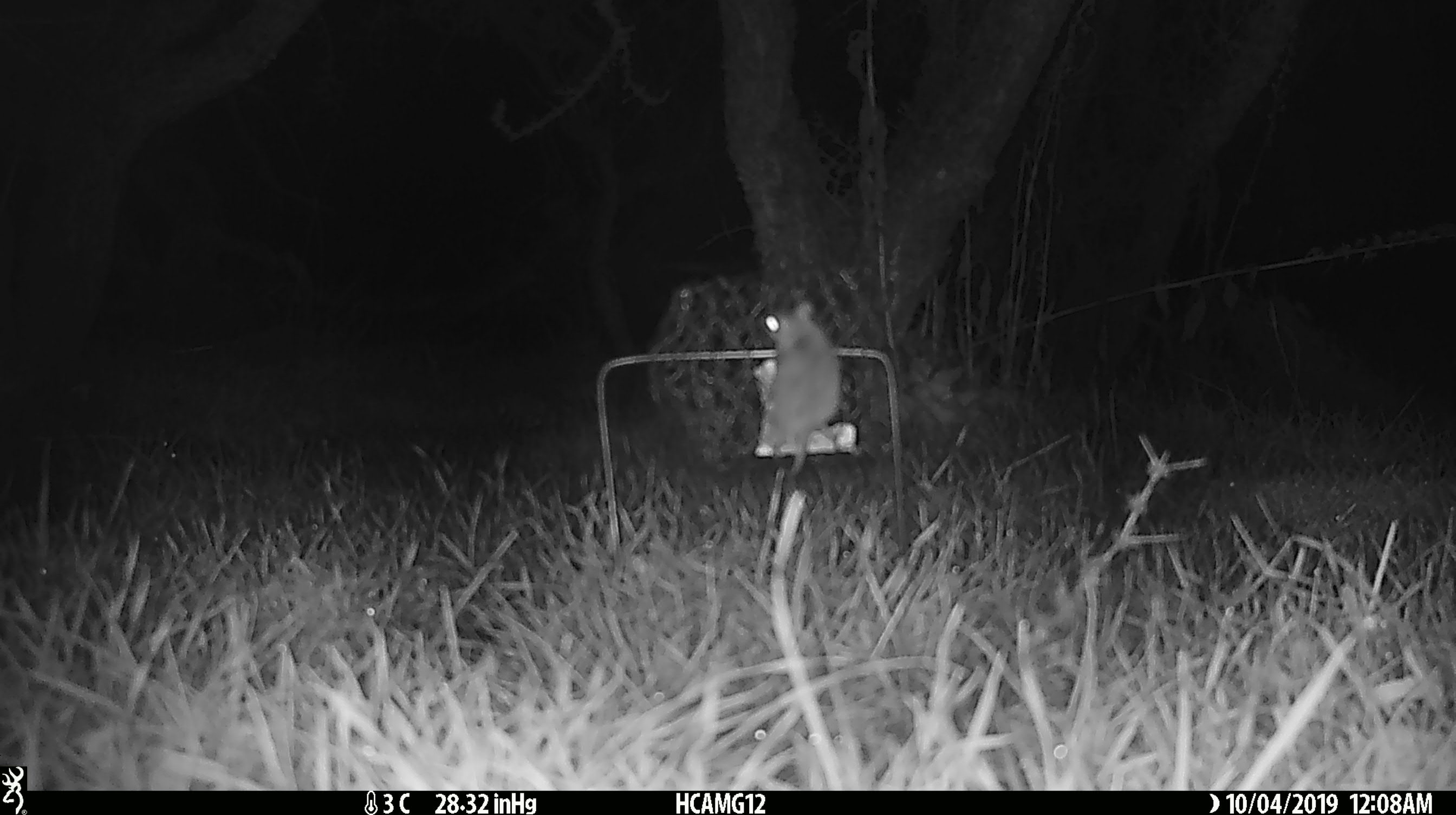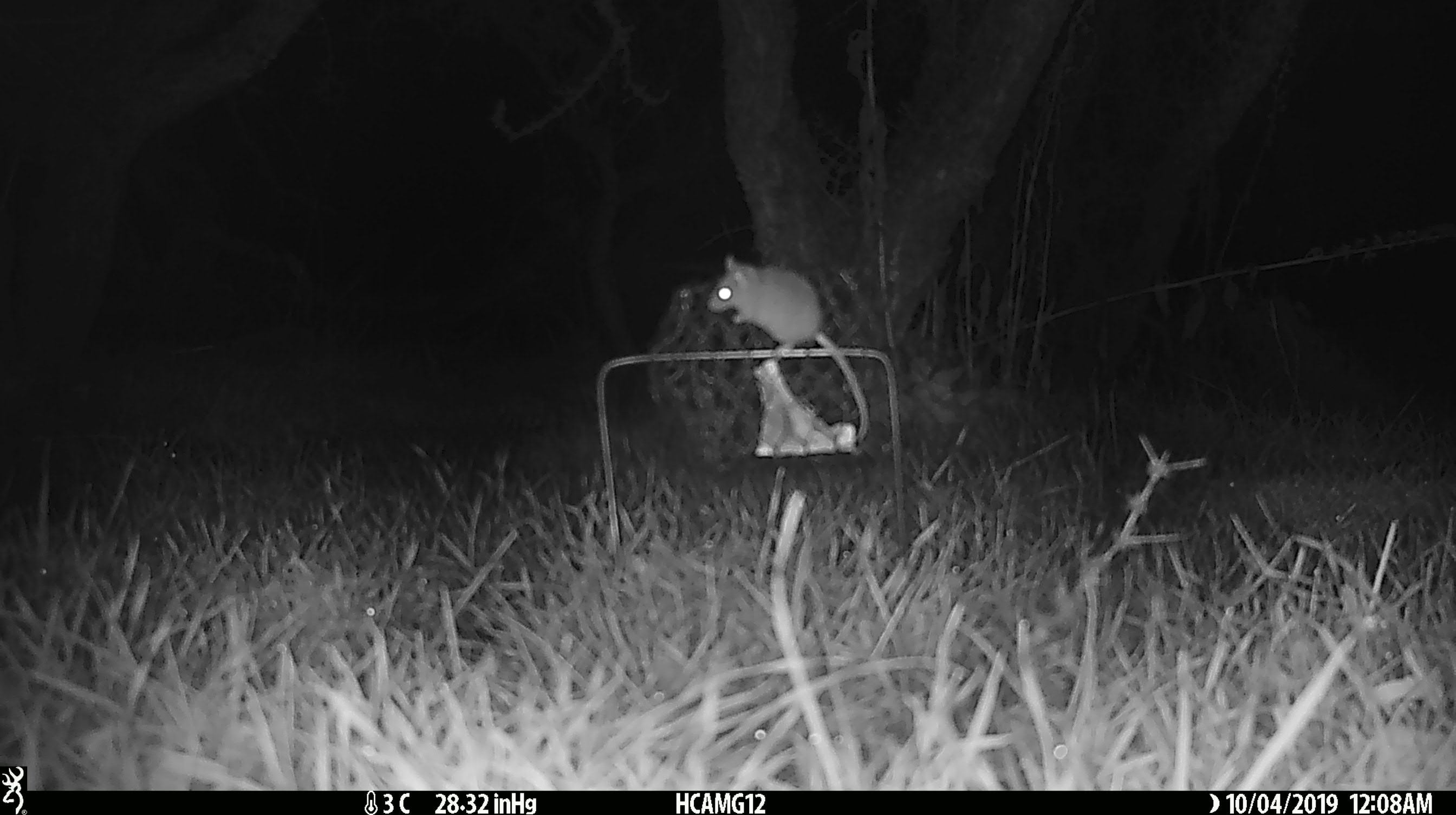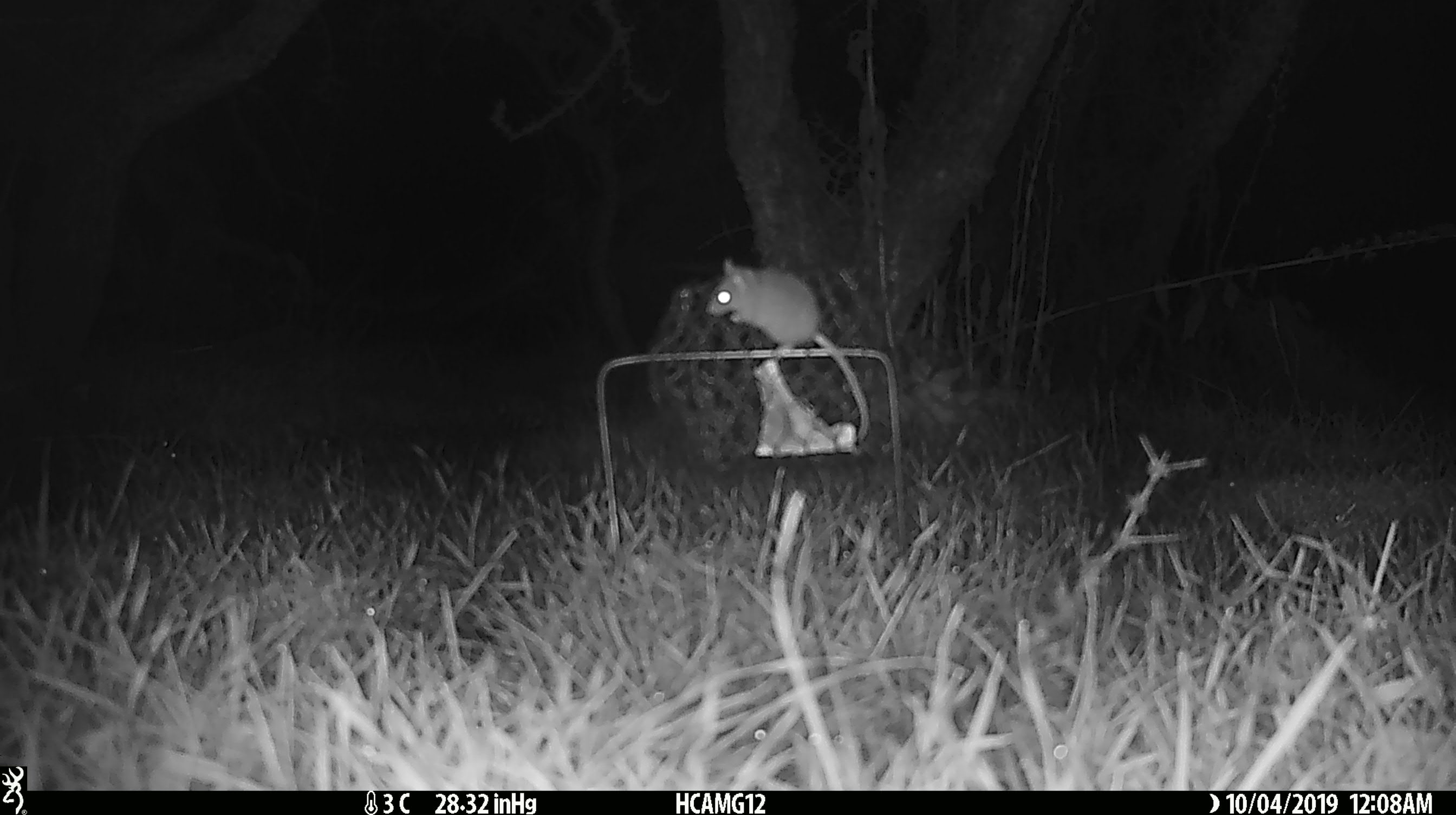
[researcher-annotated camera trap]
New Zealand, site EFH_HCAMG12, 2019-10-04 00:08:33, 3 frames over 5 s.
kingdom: Animalia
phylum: Chordata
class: Mammalia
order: Rodentia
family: Muridae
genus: Mus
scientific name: Mus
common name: mouse